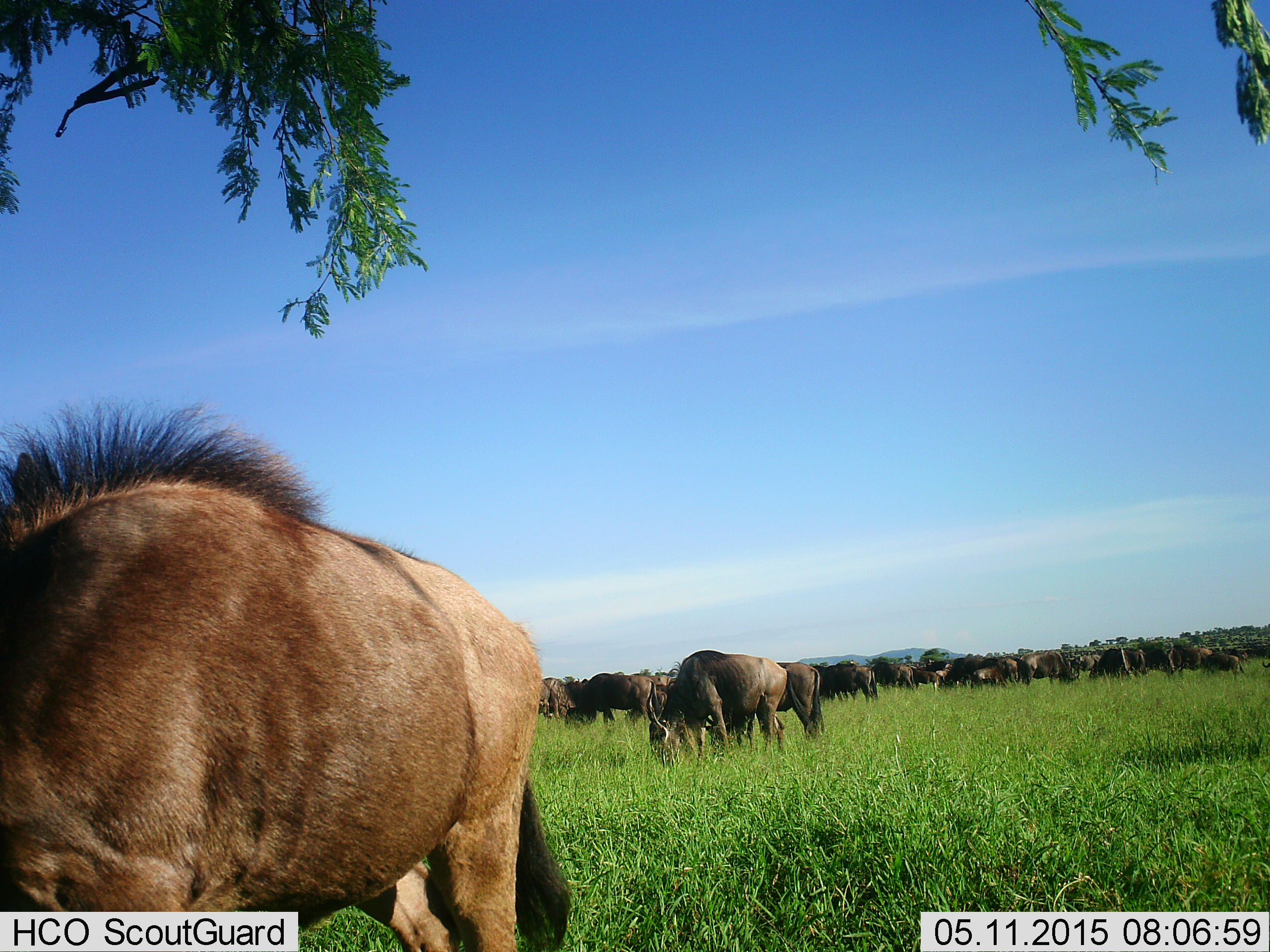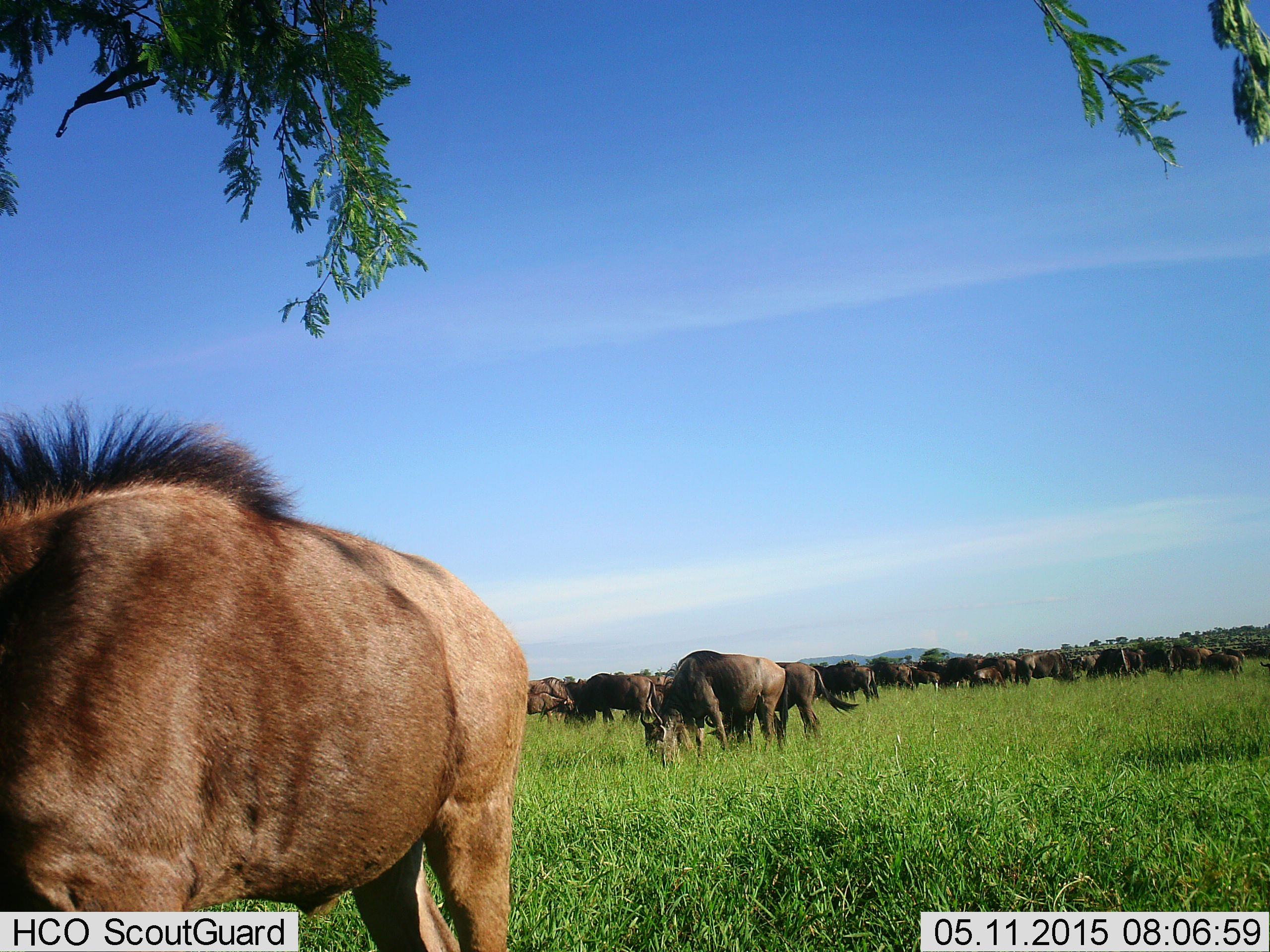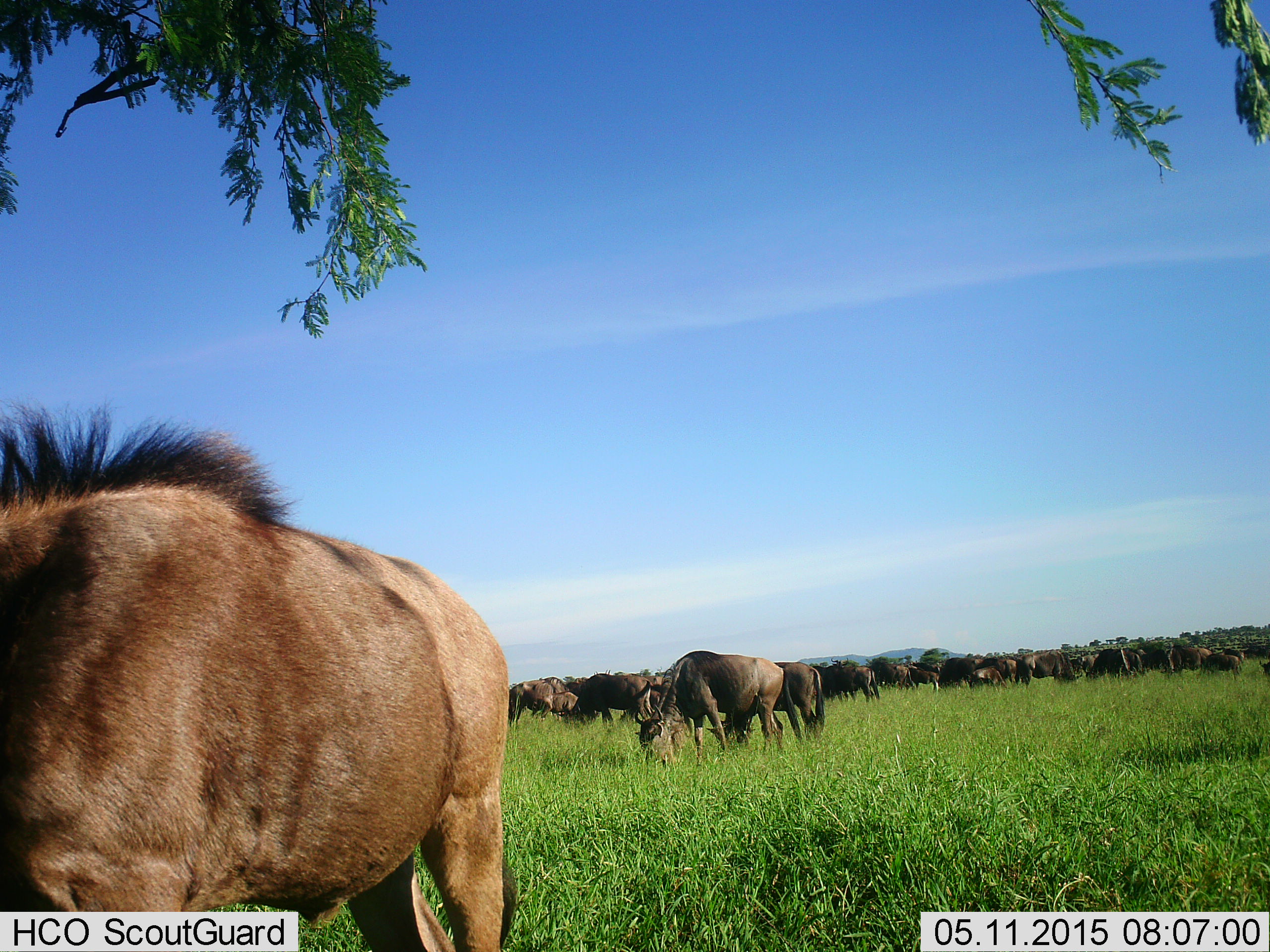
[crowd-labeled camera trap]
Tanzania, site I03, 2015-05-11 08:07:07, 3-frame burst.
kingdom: Animalia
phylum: Chordata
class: Mammalia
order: Artiodactyla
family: Bovidae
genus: Connochaetes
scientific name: Connochaetes taurinus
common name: blue wildebeest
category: wildebeest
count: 11-50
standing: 60%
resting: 0%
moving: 20%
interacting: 0%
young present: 10%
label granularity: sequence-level